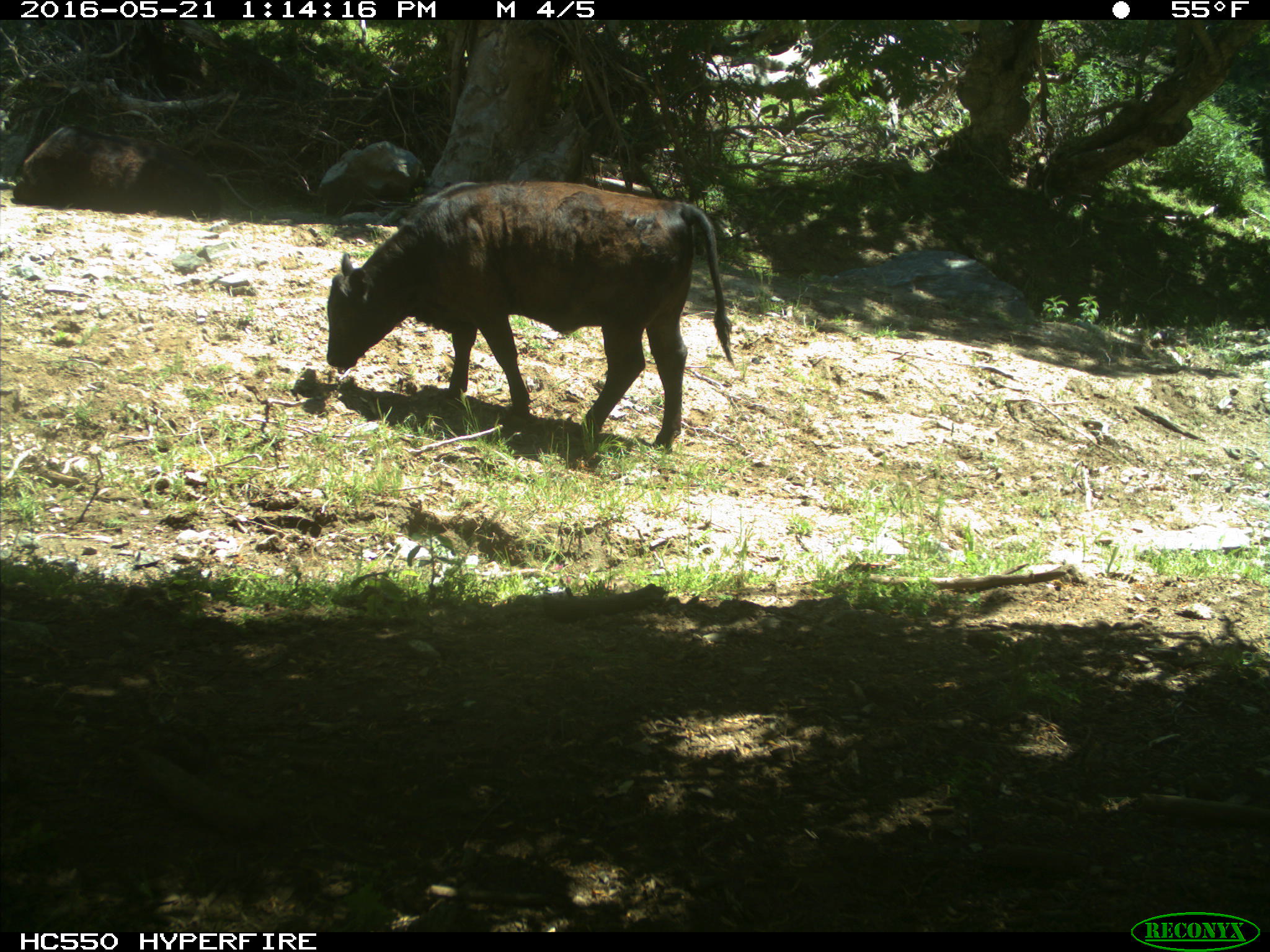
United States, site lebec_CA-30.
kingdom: Animalia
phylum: Chordata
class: Mammalia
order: Artiodactyla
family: Bovidae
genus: Bos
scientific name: Bos taurus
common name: domestic cow